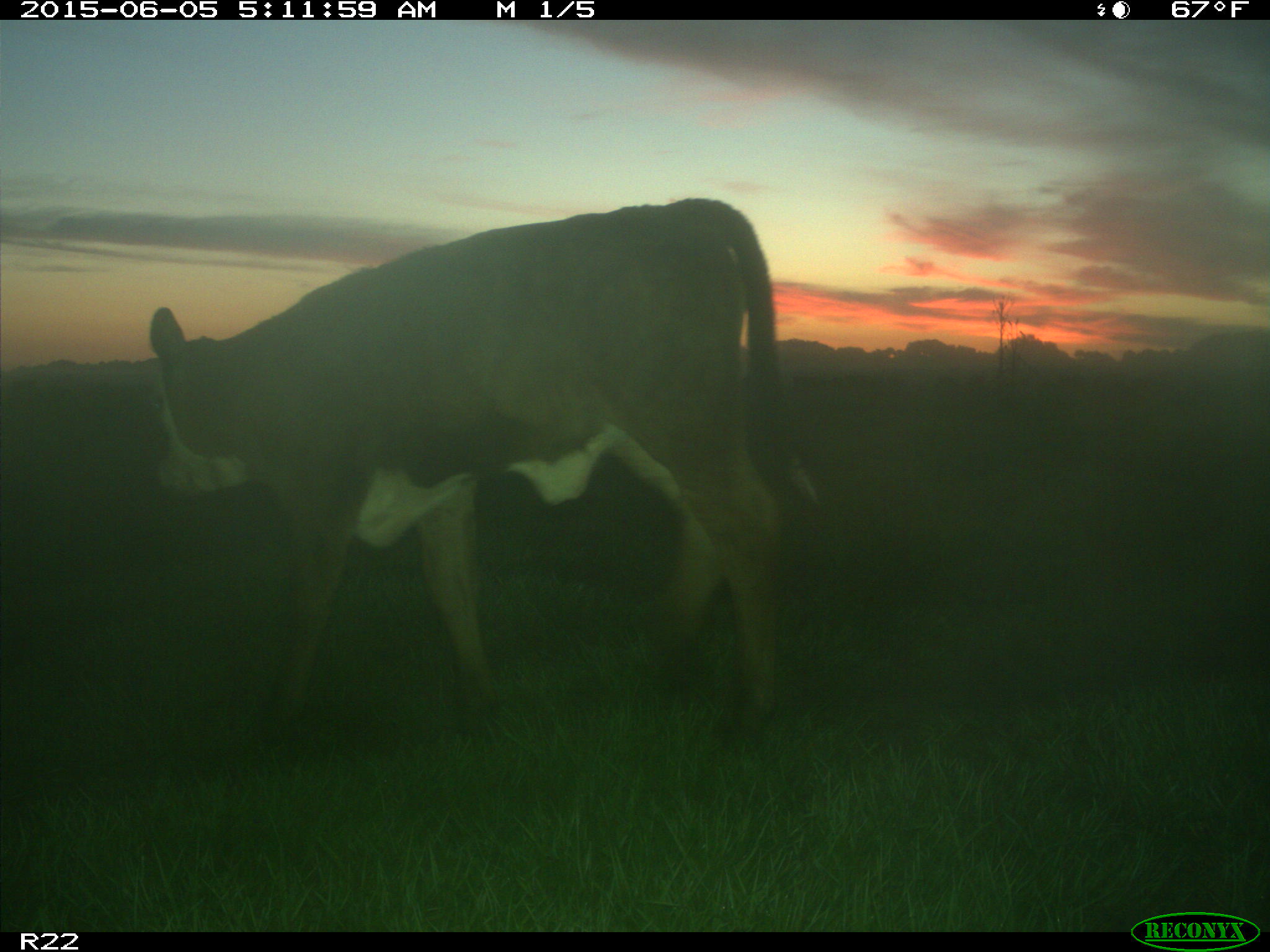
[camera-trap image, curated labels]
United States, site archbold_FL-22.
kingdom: Animalia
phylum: Chordata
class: Mammalia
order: Artiodactyla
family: Bovidae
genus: Bos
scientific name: Bos taurus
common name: domestic cow